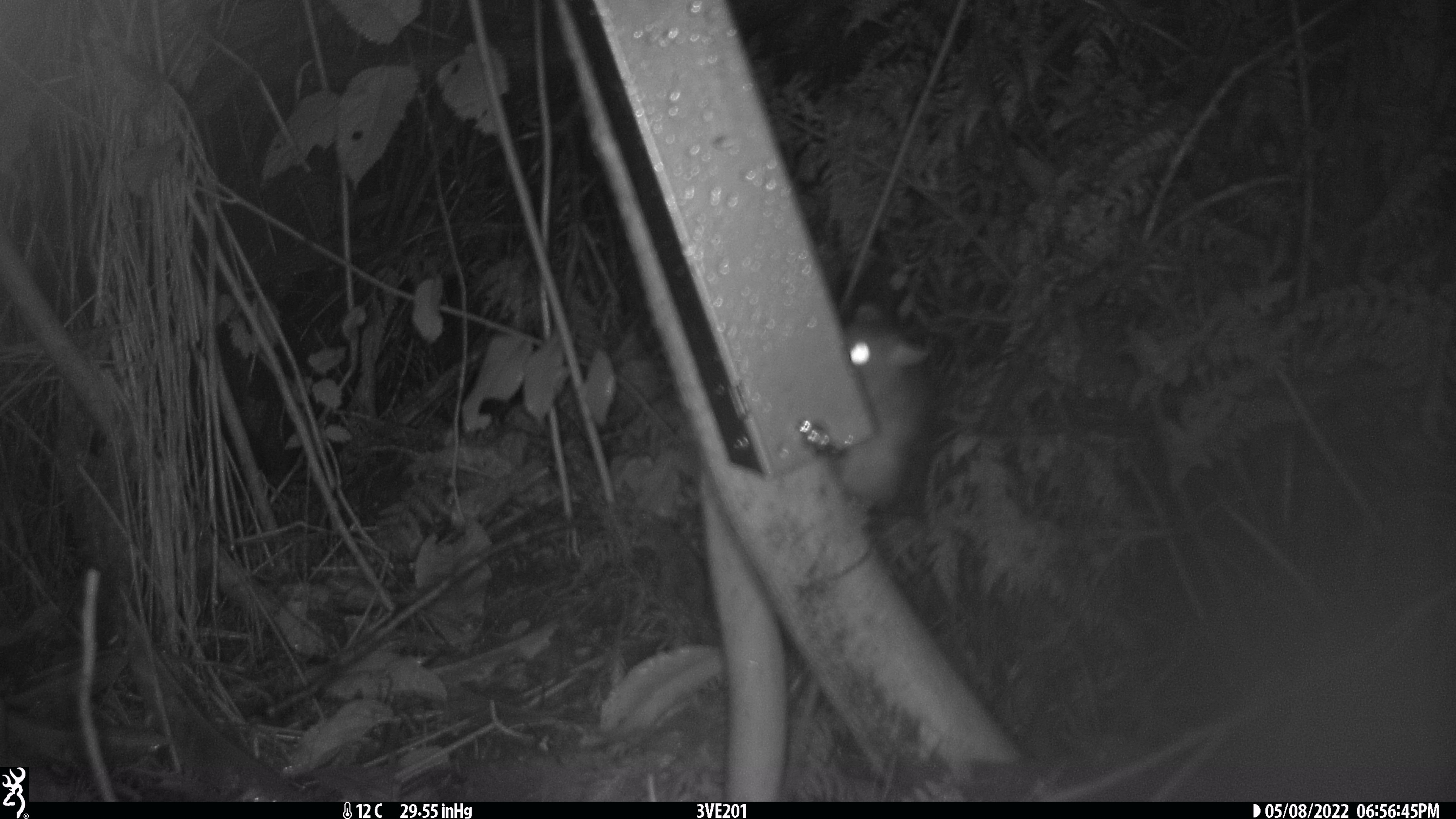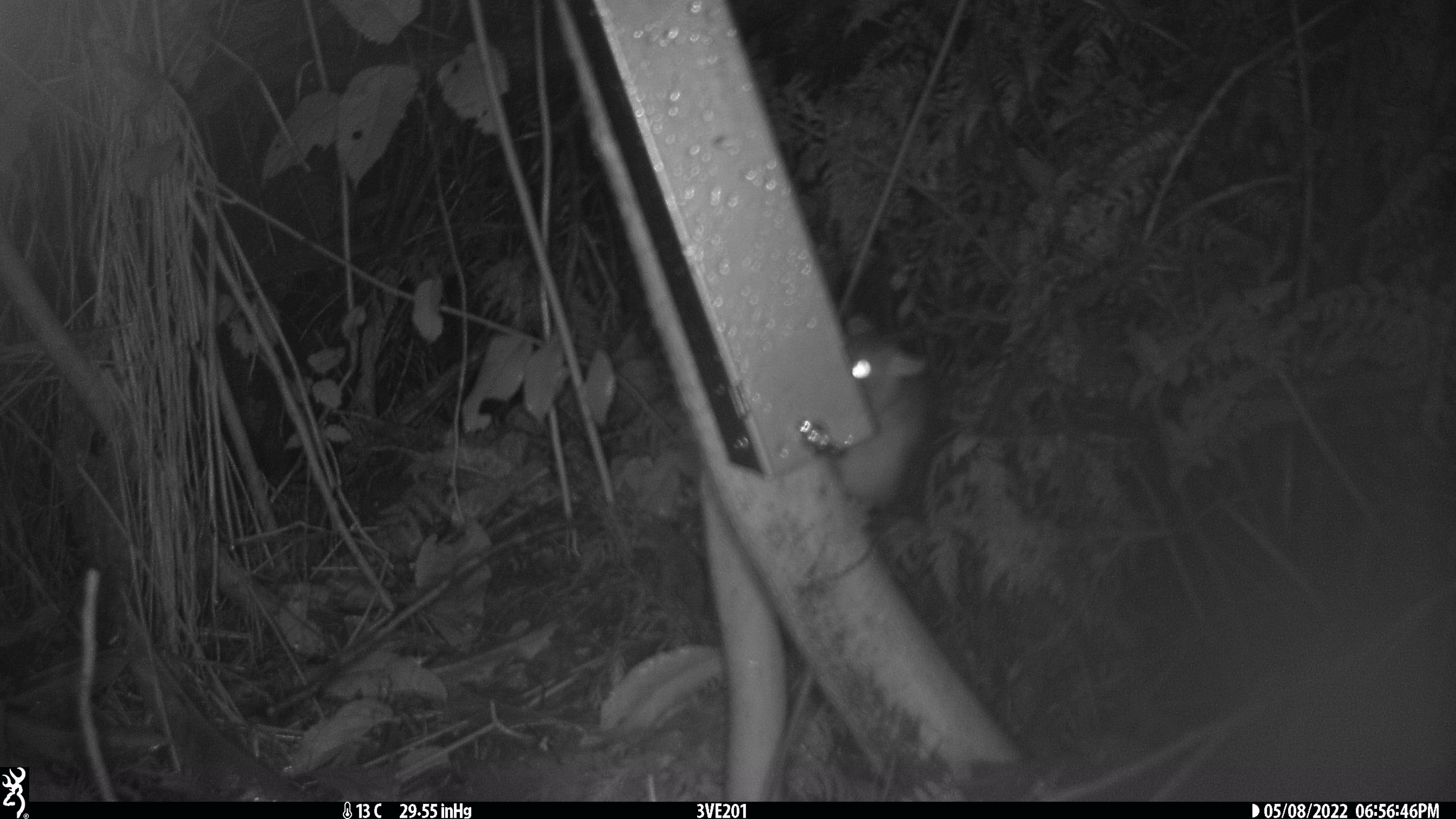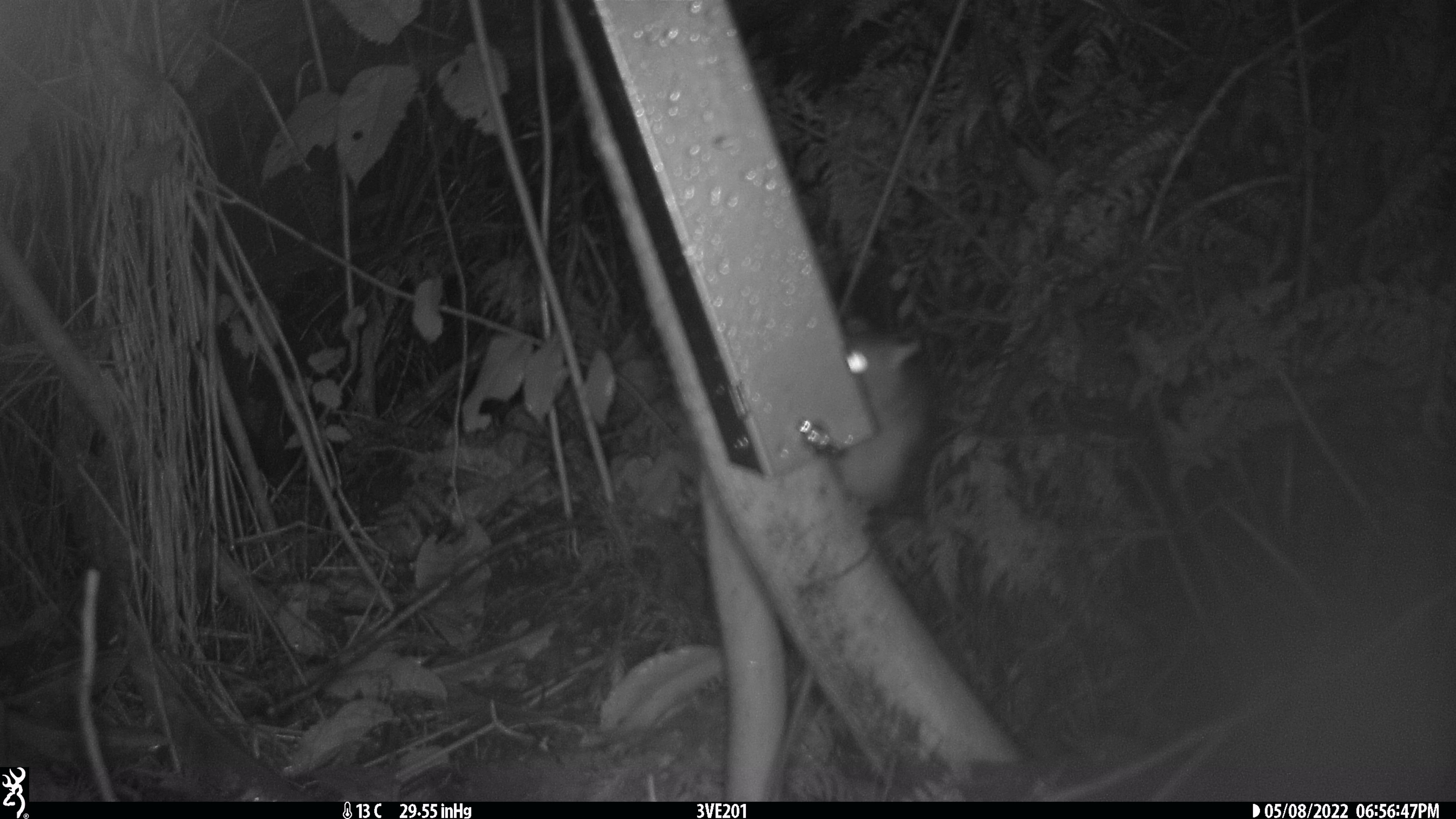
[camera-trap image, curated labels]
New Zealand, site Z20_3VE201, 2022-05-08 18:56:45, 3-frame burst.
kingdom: Animalia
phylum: Chordata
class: Mammalia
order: Rodentia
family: Muridae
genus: Rattus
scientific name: Rattus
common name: rat